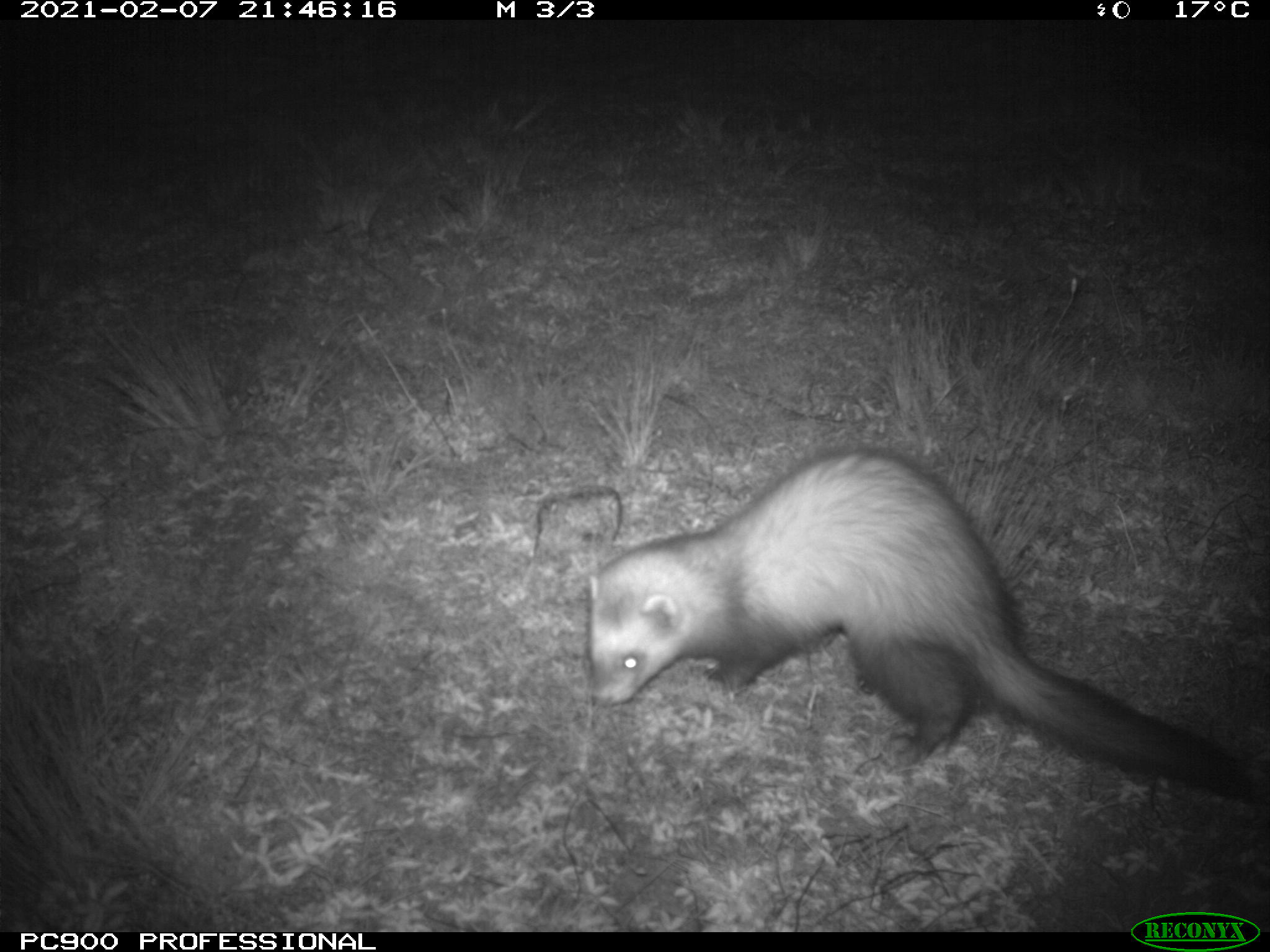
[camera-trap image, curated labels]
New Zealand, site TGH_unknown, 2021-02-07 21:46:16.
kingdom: Animalia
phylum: Chordata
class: Mammalia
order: Carnivora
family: Mustelidae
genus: Mustela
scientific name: Mustela furo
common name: ferret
Ferret (Mustela furo).